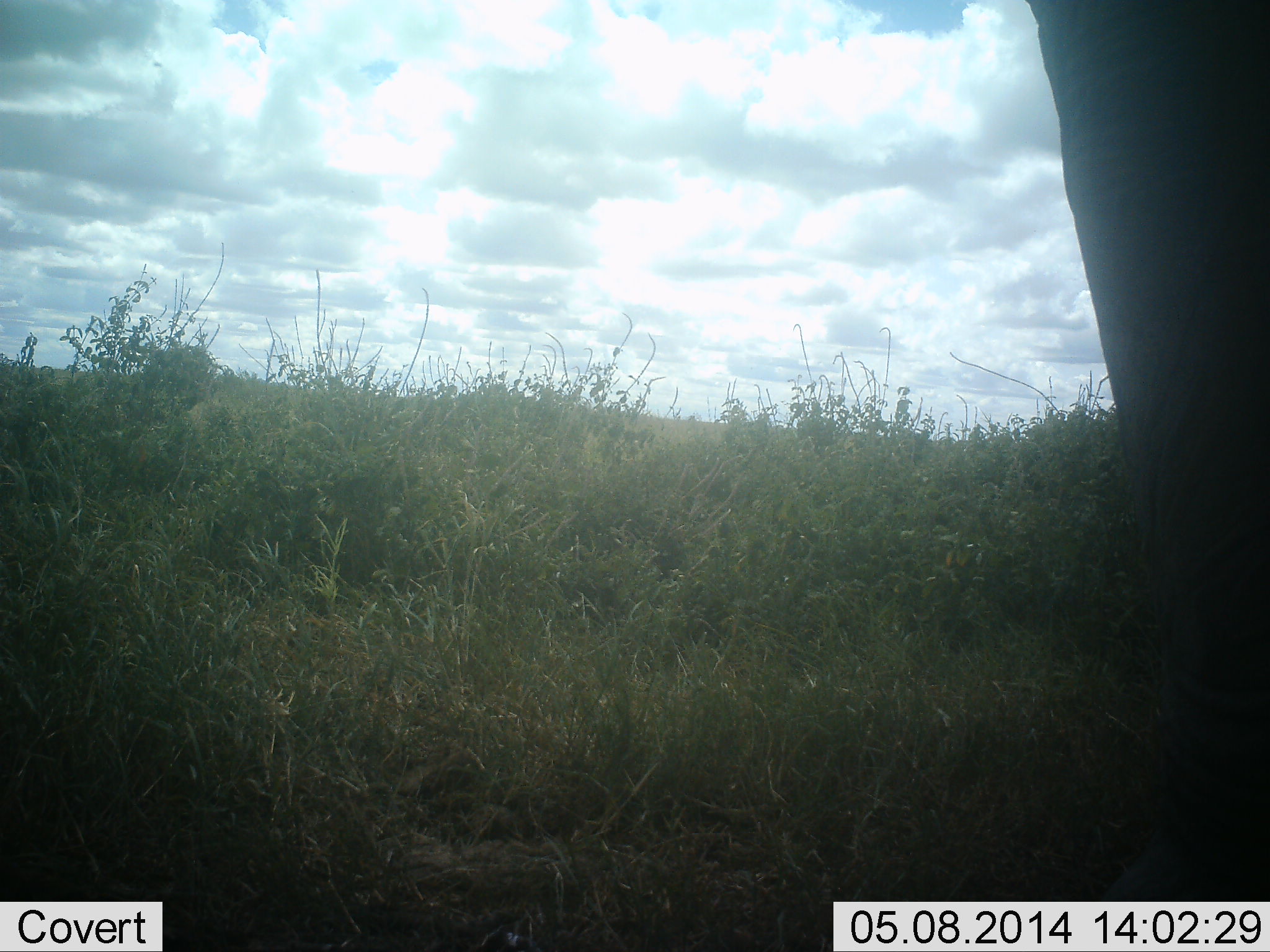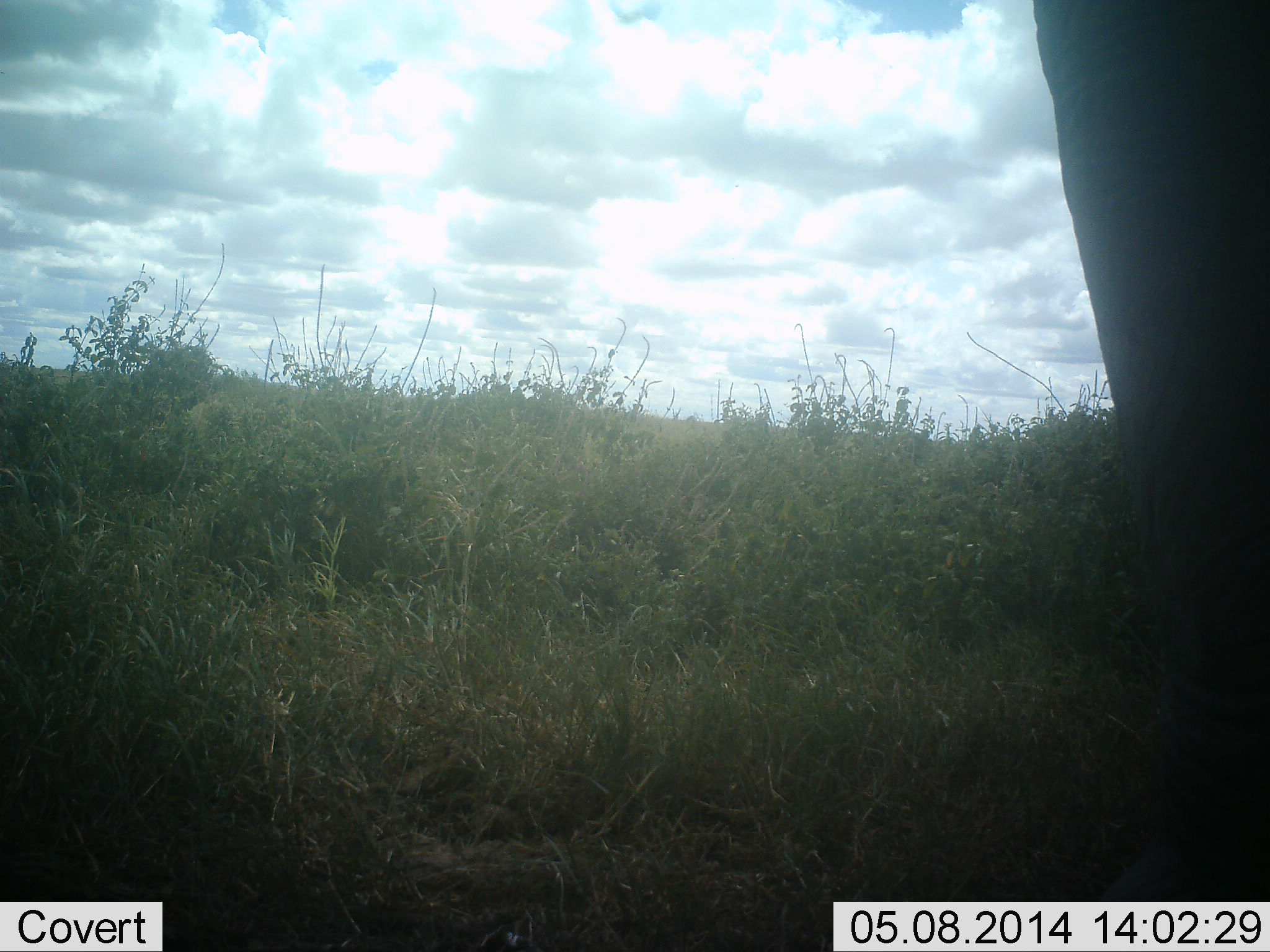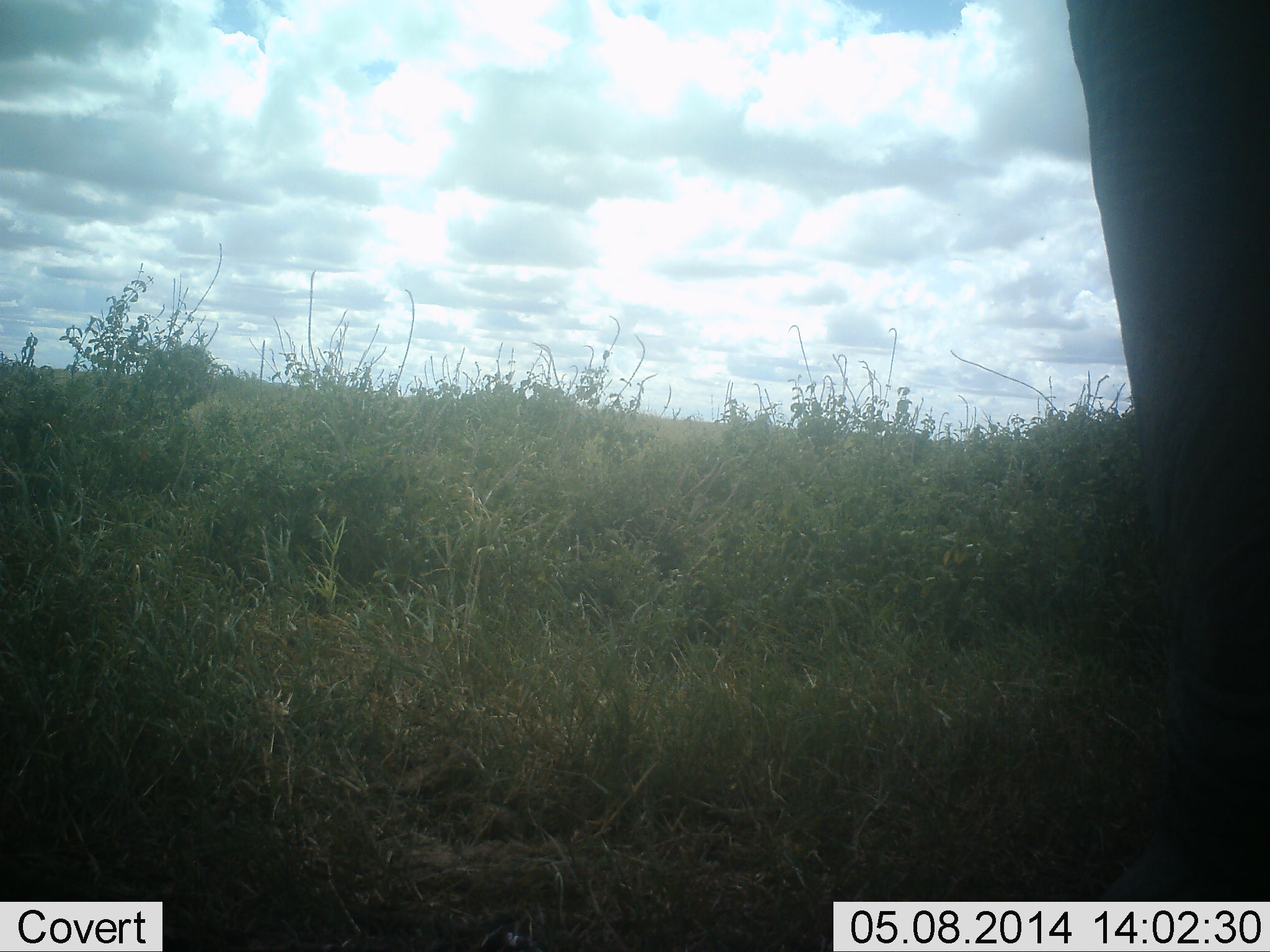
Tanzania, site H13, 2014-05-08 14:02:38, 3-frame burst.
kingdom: Animalia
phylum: Chordata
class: Mammalia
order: Proboscidea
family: Elephantidae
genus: Loxodonta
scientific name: Loxodonta africana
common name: african bush elephant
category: elephant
Elephant (african bush elephant) (Loxodonta africana), count 1. Behavior (volunteer vote fractions): standing 100%, resting 0%, moving 0%, interacting 0%. Young present (vote fraction): 0%. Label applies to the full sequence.